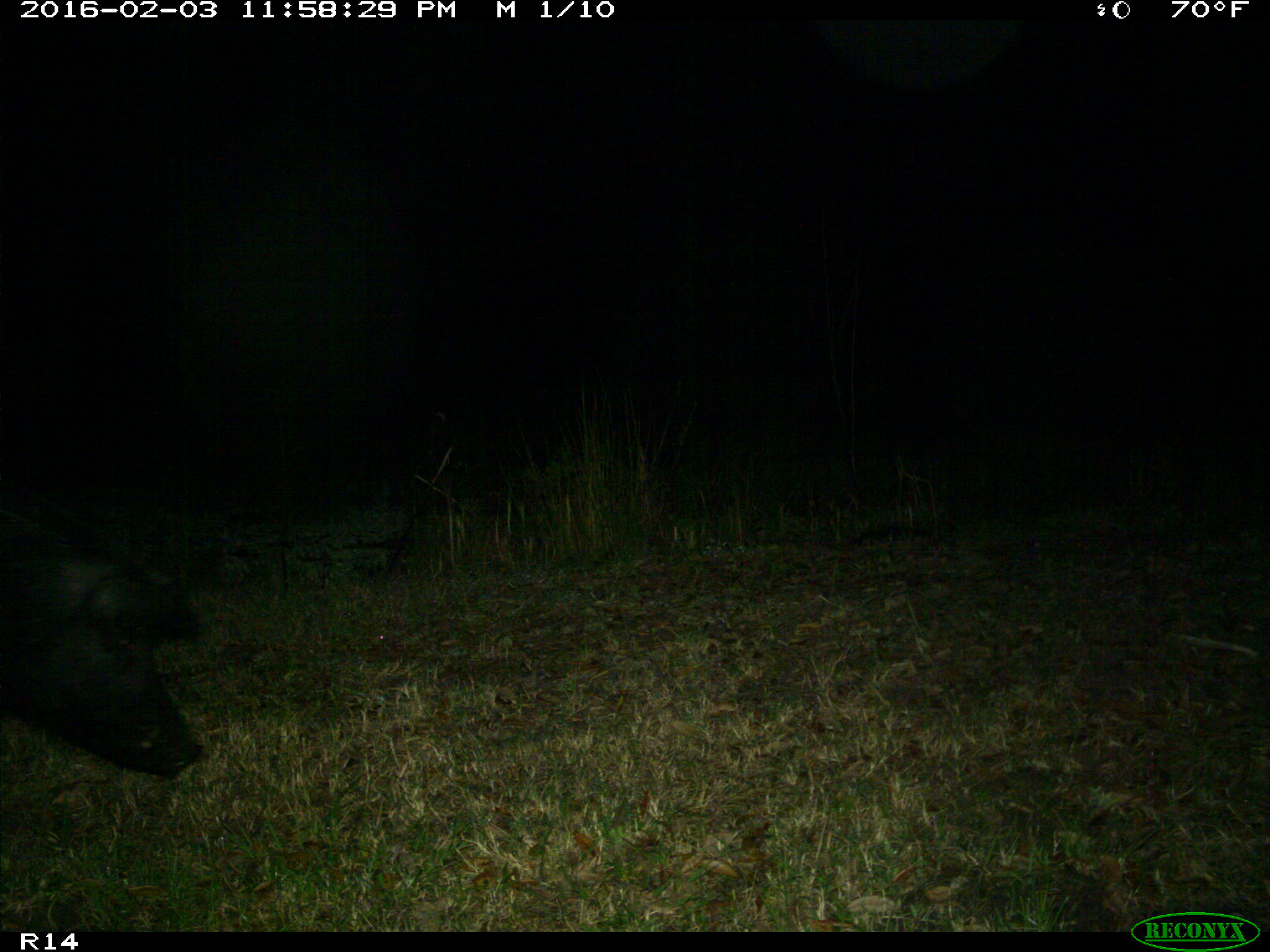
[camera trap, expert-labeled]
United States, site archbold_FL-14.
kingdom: Animalia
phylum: Chordata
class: Mammalia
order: Artiodactyla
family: Suidae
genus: Sus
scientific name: Sus scrofa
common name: wild boar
Sus scrofa (wild boar).